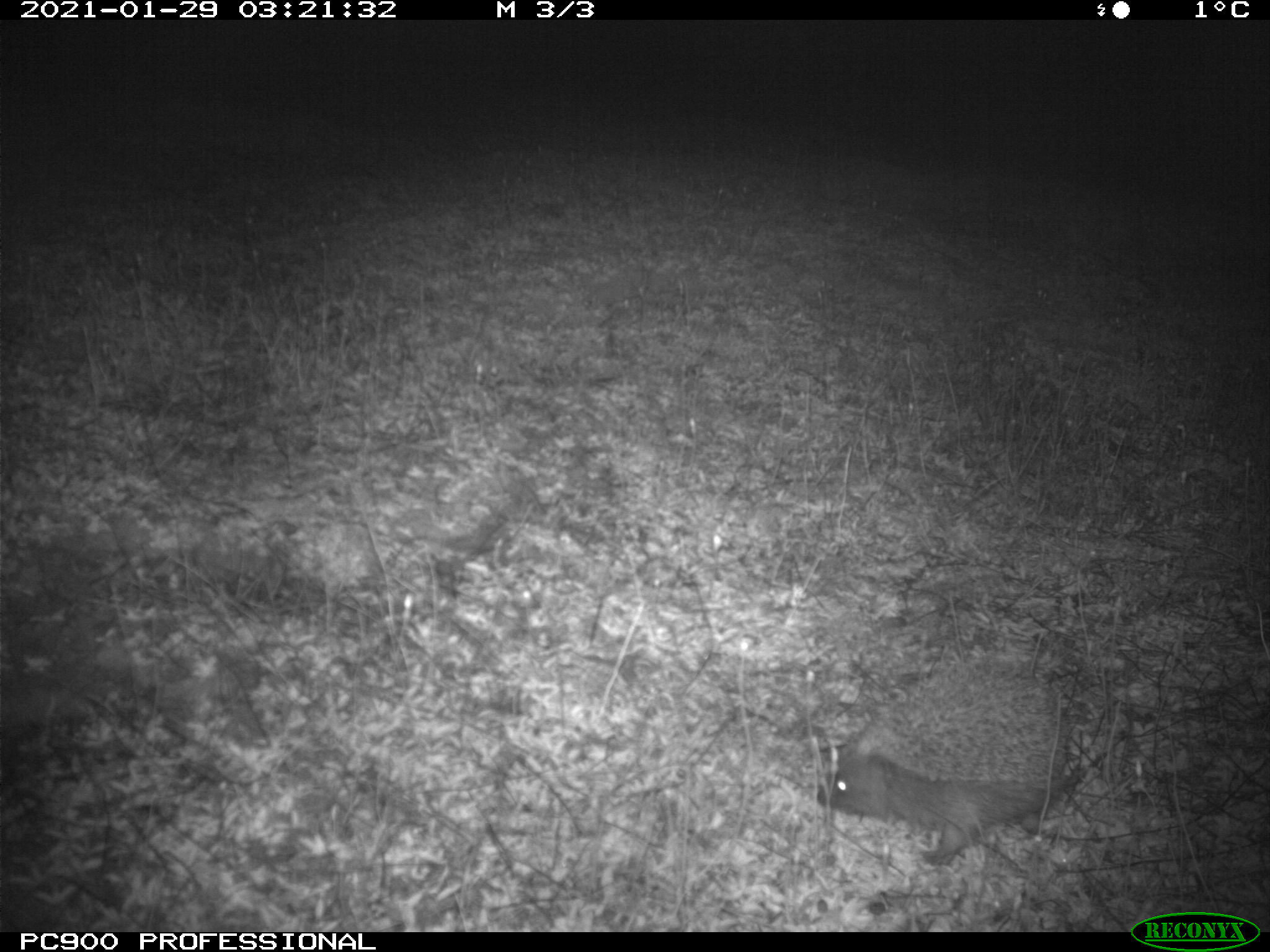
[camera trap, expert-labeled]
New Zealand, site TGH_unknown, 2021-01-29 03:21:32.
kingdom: Animalia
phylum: Chordata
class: Mammalia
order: Eulipotyphla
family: Erinaceidae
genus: Erinaceus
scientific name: Erinaceus europaeus europaeus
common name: european hedgehog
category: hedgehog